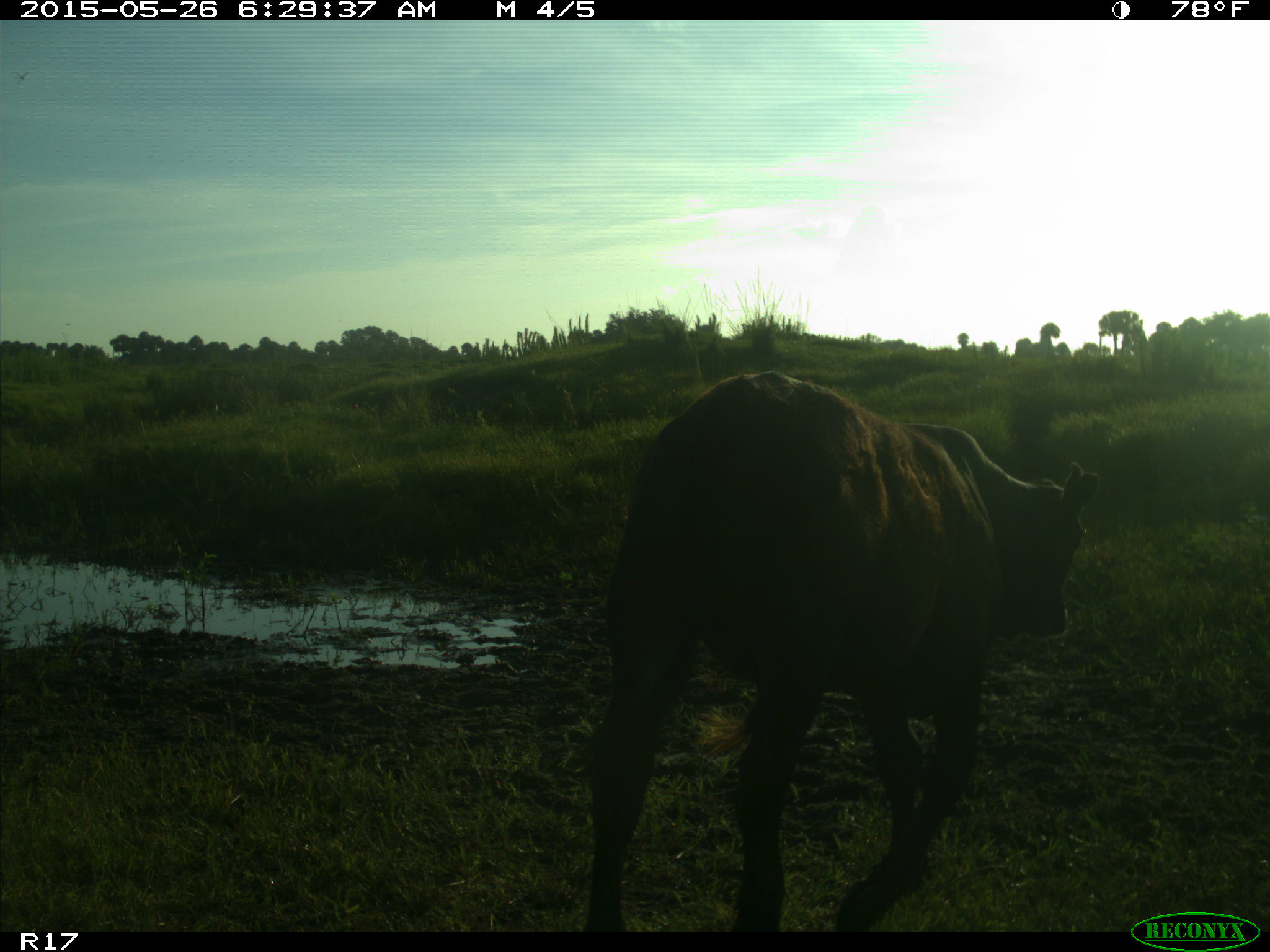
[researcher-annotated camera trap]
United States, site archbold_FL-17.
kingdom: Animalia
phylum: Chordata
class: Mammalia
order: Artiodactyla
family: Bovidae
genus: Bos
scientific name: Bos taurus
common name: domestic cow